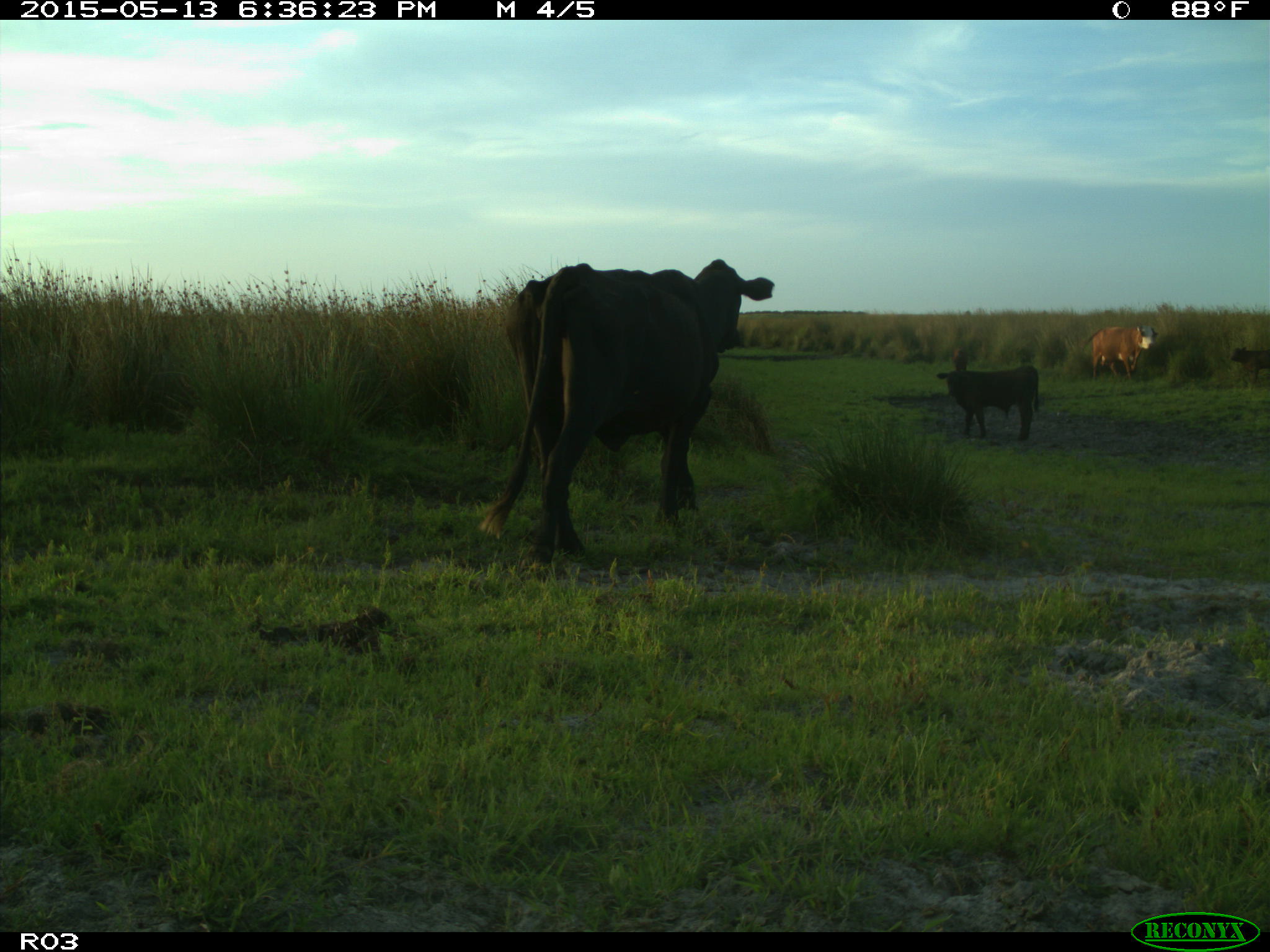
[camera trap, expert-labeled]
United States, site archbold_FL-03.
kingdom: Animalia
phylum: Chordata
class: Mammalia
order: Artiodactyla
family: Bovidae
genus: Bos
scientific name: Bos taurus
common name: domestic cow